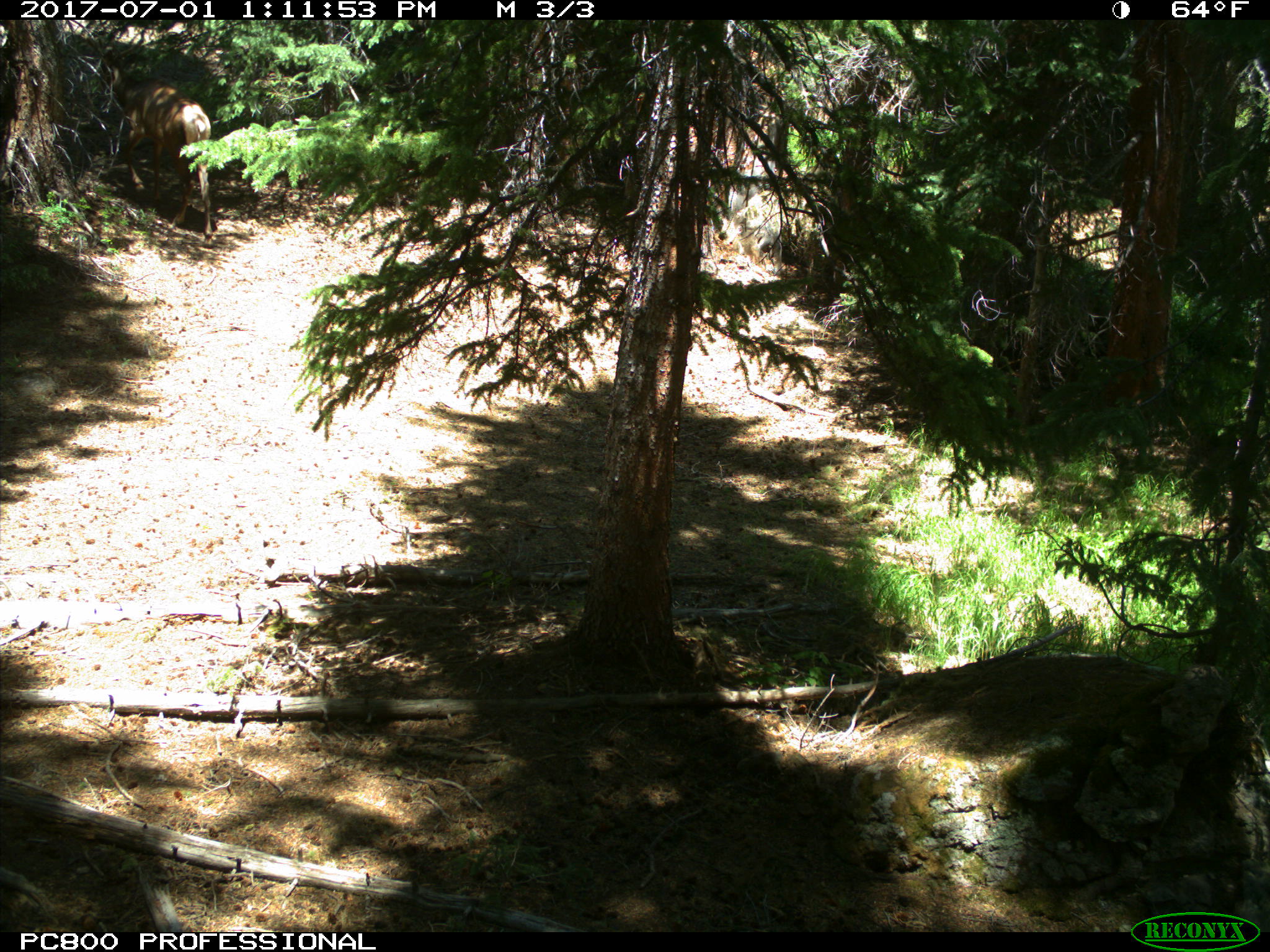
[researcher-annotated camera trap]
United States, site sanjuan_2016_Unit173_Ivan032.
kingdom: Animalia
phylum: Chordata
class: Mammalia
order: Artiodactyla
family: Cervidae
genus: Cervus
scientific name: Cervus elaphus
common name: red deer